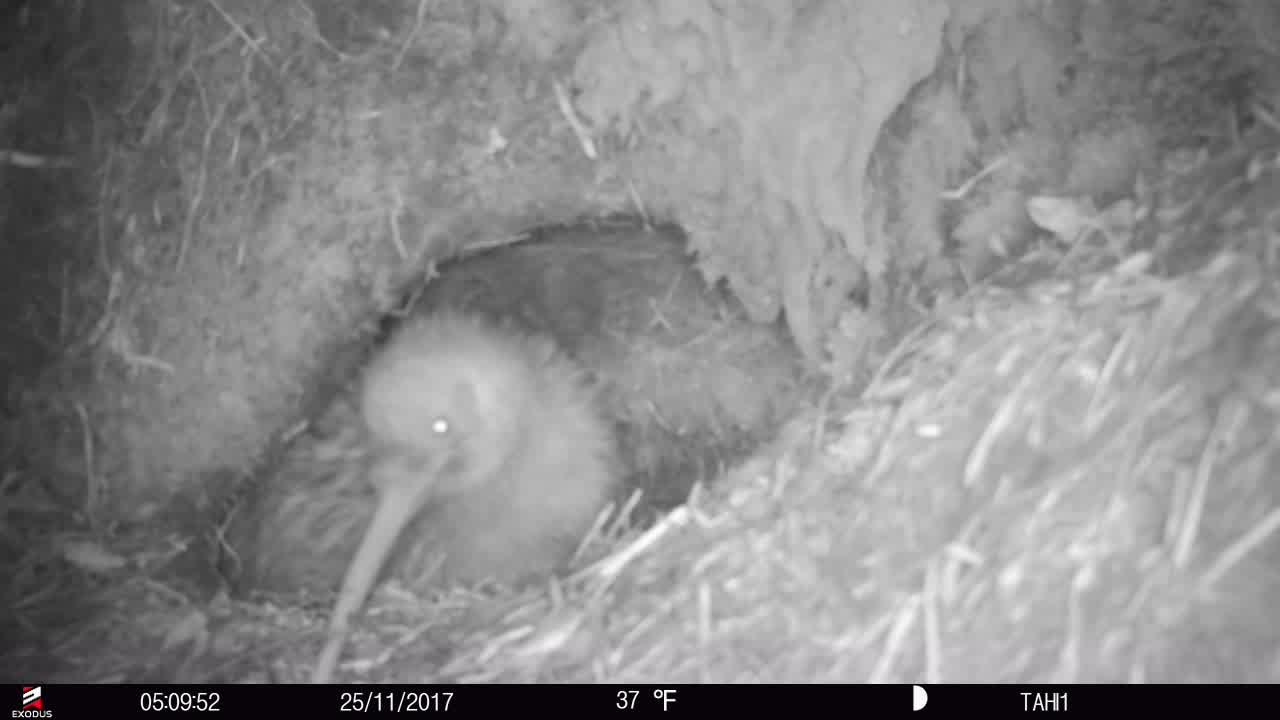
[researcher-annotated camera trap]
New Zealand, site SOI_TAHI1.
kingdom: Animalia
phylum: Chordata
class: Aves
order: Apterygiformes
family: Apterygidae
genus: Apteryx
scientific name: Apteryx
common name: kiwi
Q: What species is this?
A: Kiwi (Apteryx).